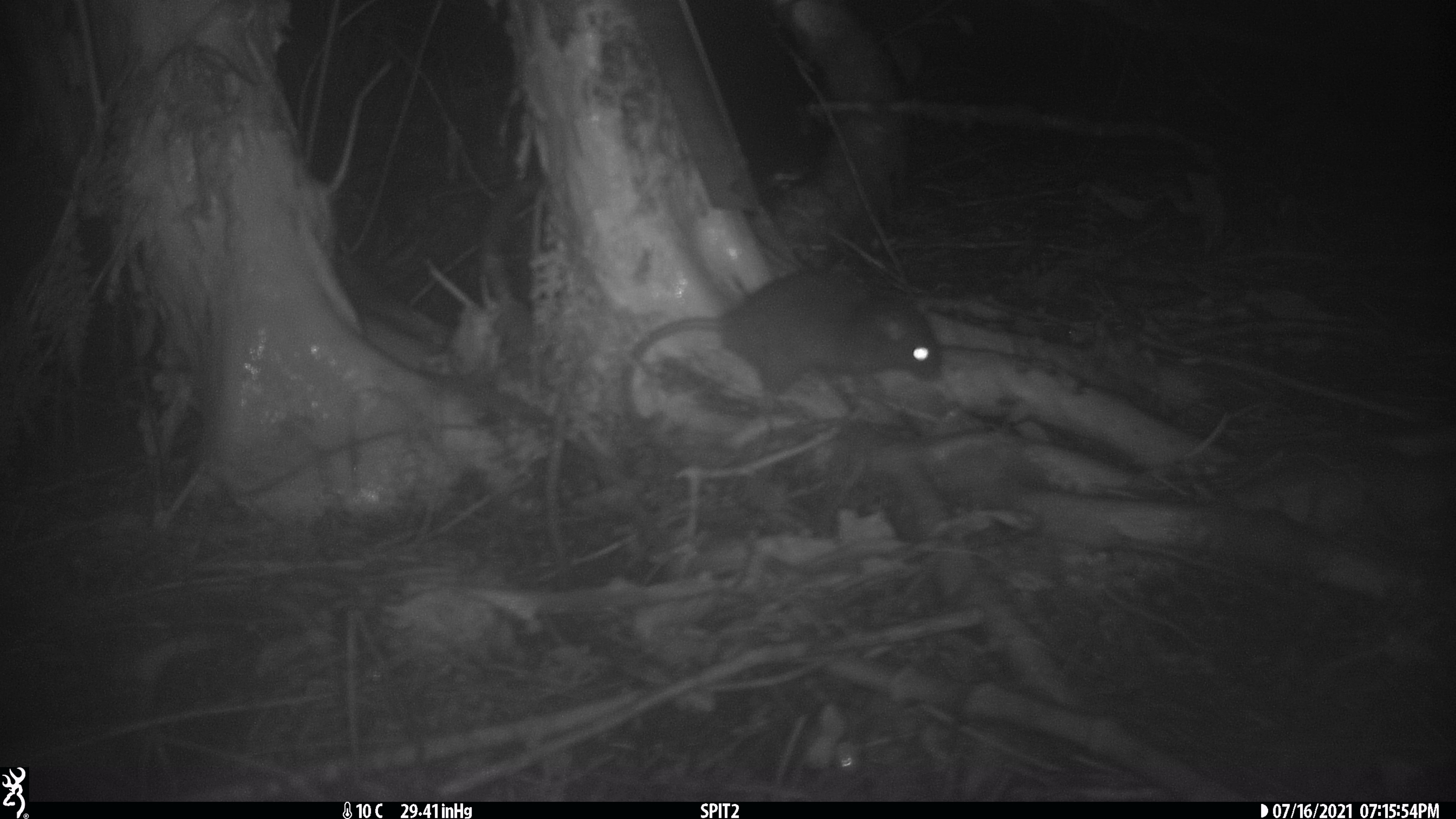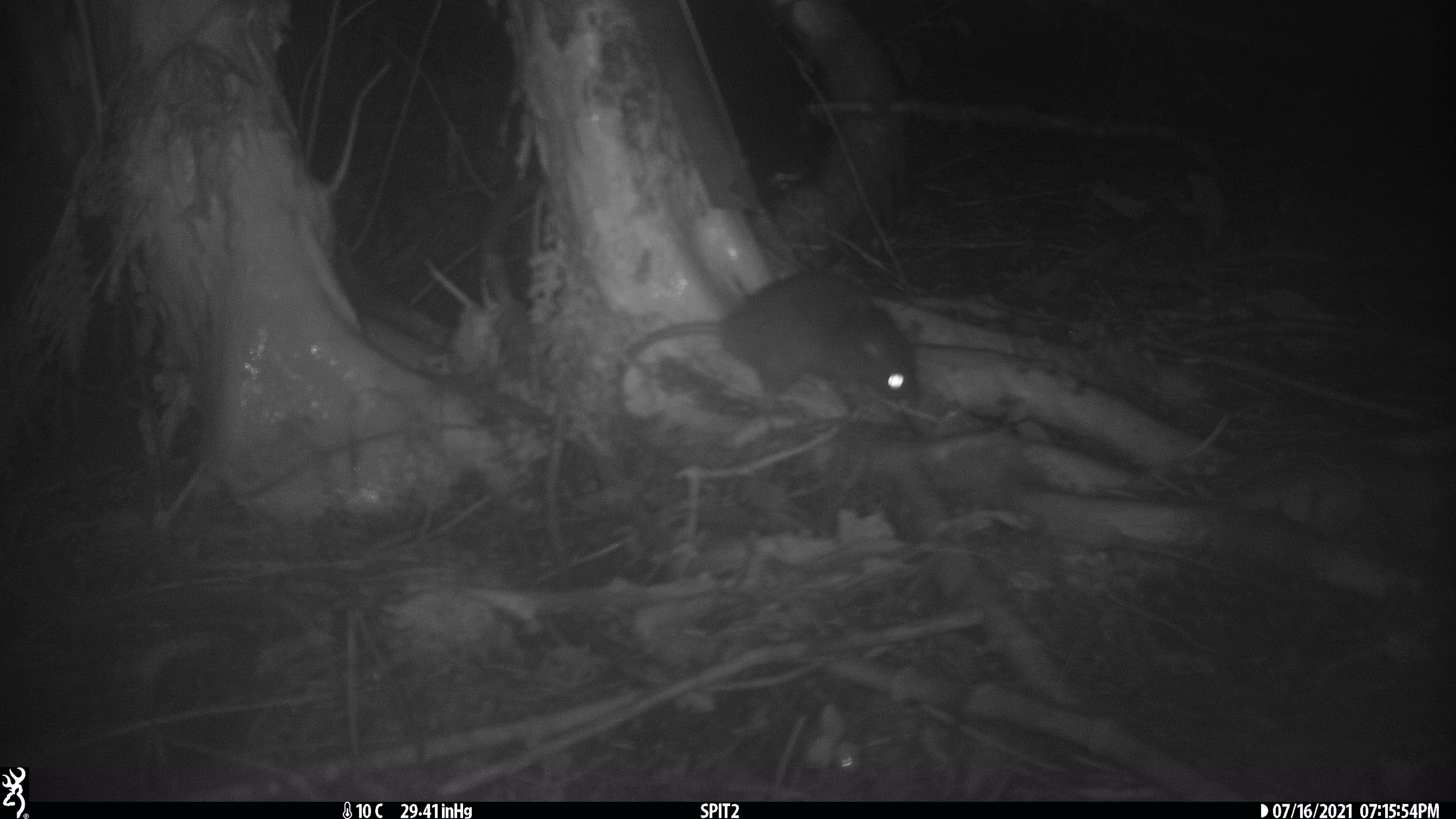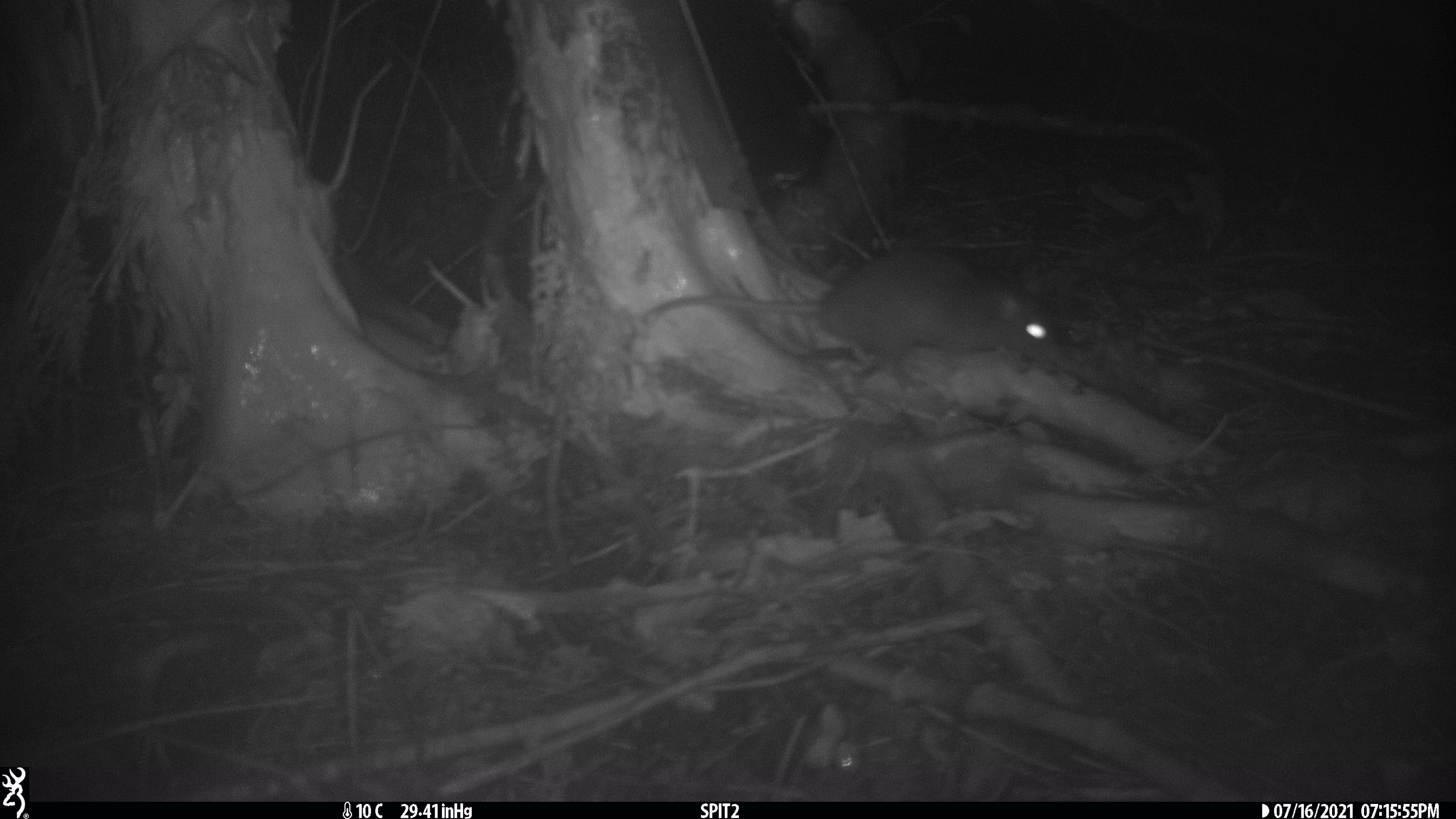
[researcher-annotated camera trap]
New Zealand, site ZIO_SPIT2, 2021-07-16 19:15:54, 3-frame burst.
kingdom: Animalia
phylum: Chordata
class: Mammalia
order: Rodentia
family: Muridae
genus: Rattus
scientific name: Rattus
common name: rat